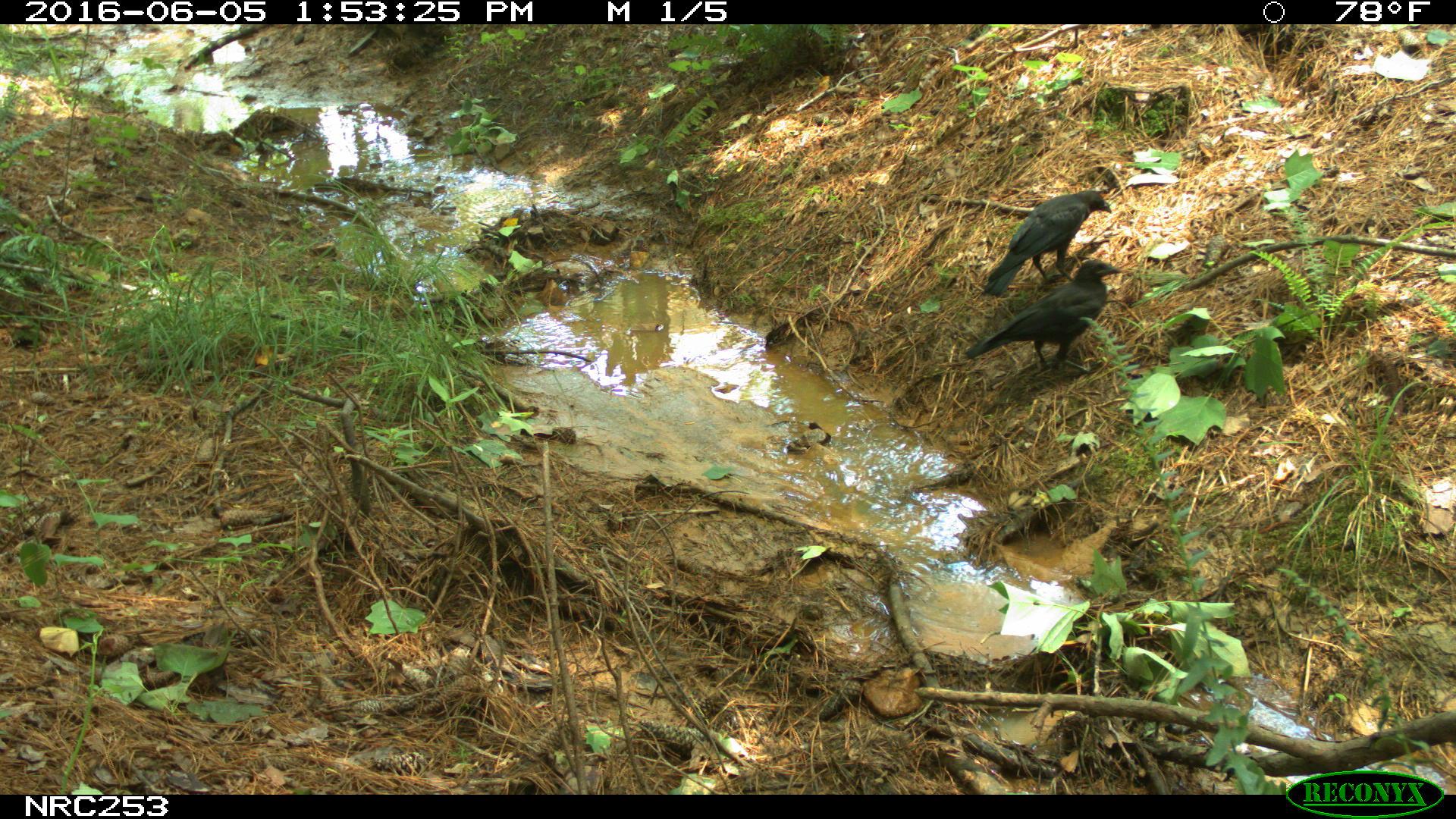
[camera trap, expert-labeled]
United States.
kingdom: Animalia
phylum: Chordata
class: Aves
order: Passeriformes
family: Corvidae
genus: Corvus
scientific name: Corvus brachyrhynchos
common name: american crow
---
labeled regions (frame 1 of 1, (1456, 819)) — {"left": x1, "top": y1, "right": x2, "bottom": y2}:
American Crow: {"left": 969, "top": 258, "right": 1131, "bottom": 371}; {"left": 980, "top": 180, "right": 1123, "bottom": 294}